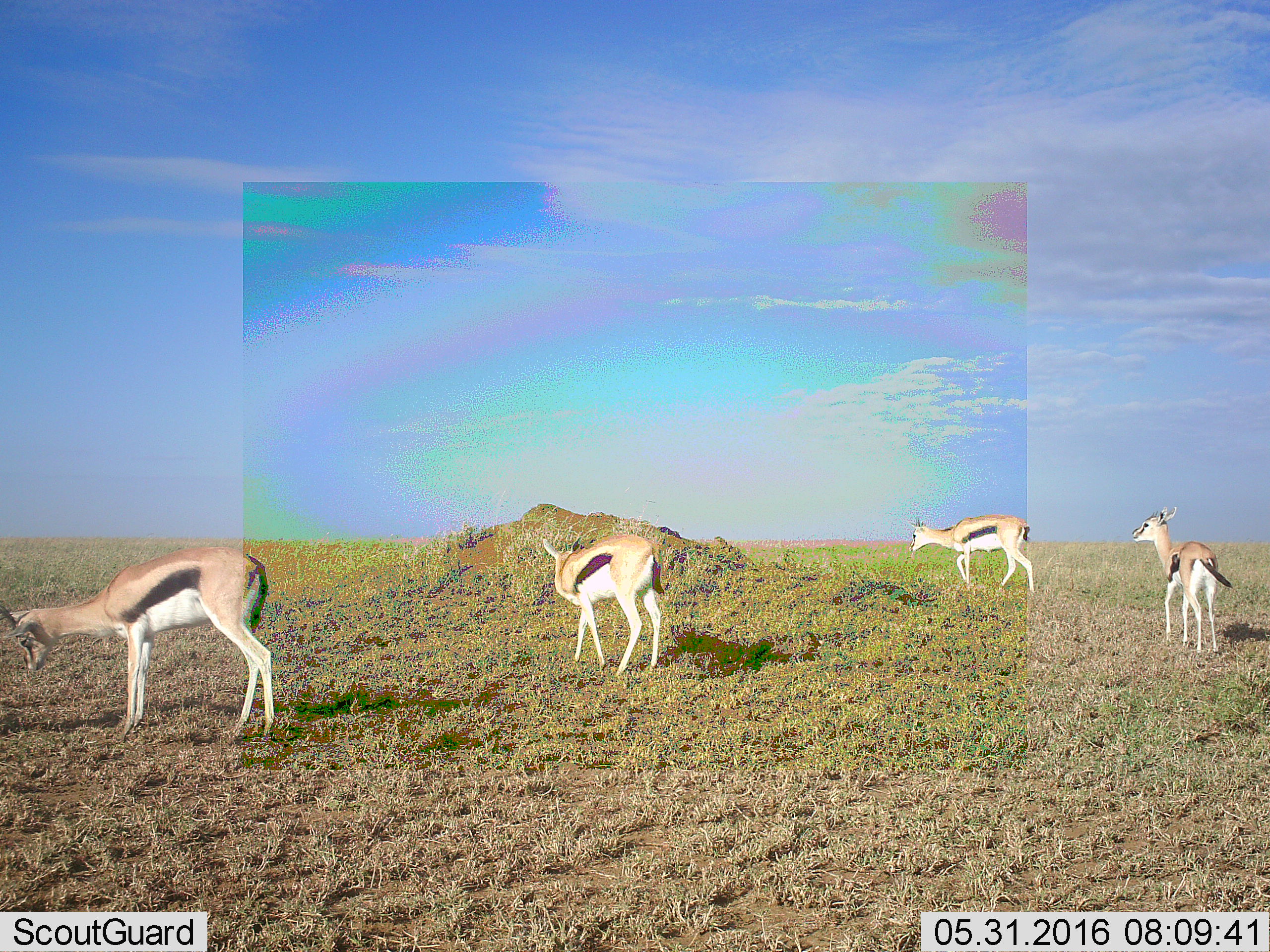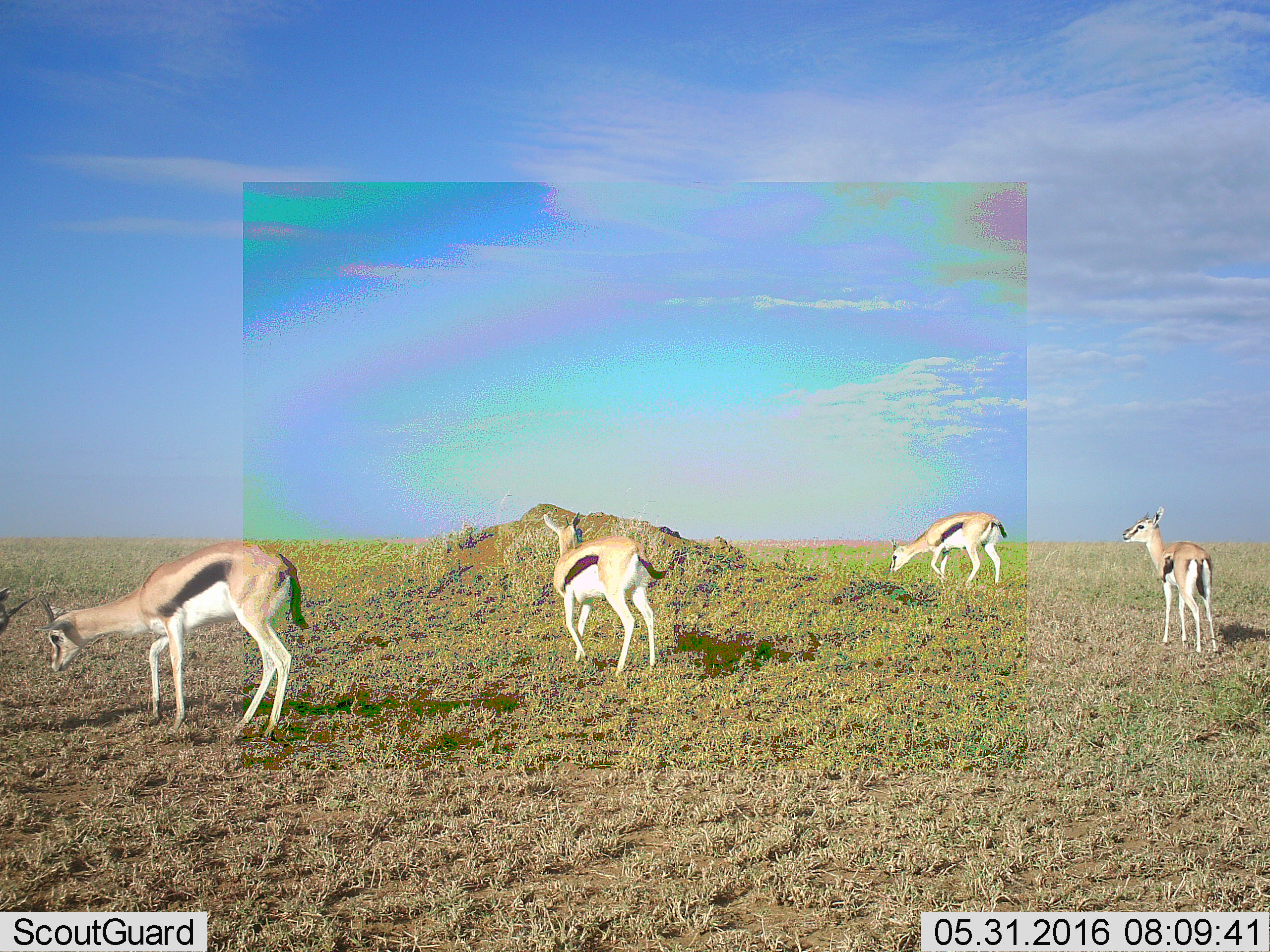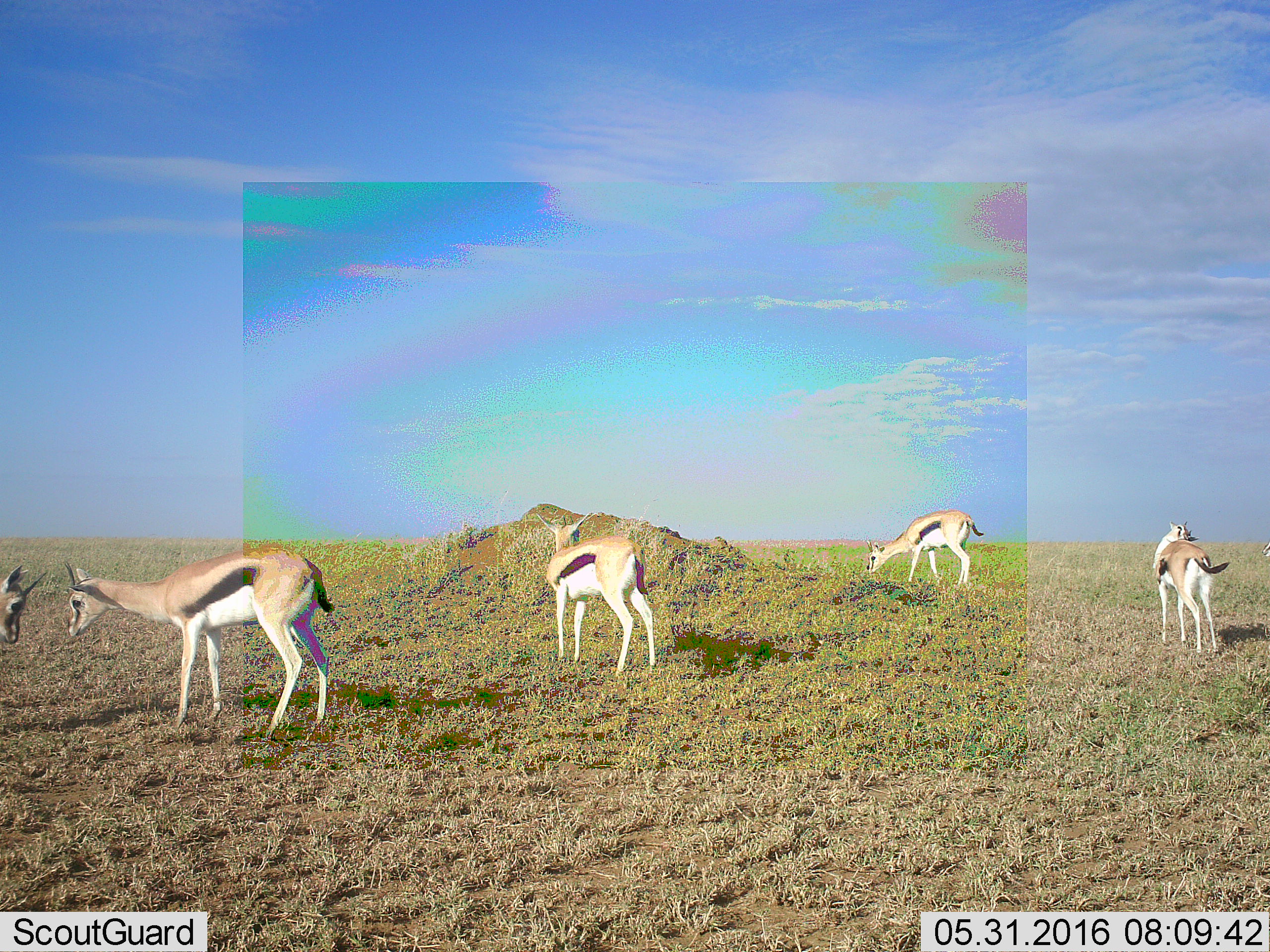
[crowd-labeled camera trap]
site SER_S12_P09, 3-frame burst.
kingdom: Animalia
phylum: Chordata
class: Mammalia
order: Artiodactyla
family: Bovidae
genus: Eudorcas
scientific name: Eudorcas thomsonii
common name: thomson's gazelle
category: gazellethomsons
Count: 5.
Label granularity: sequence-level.